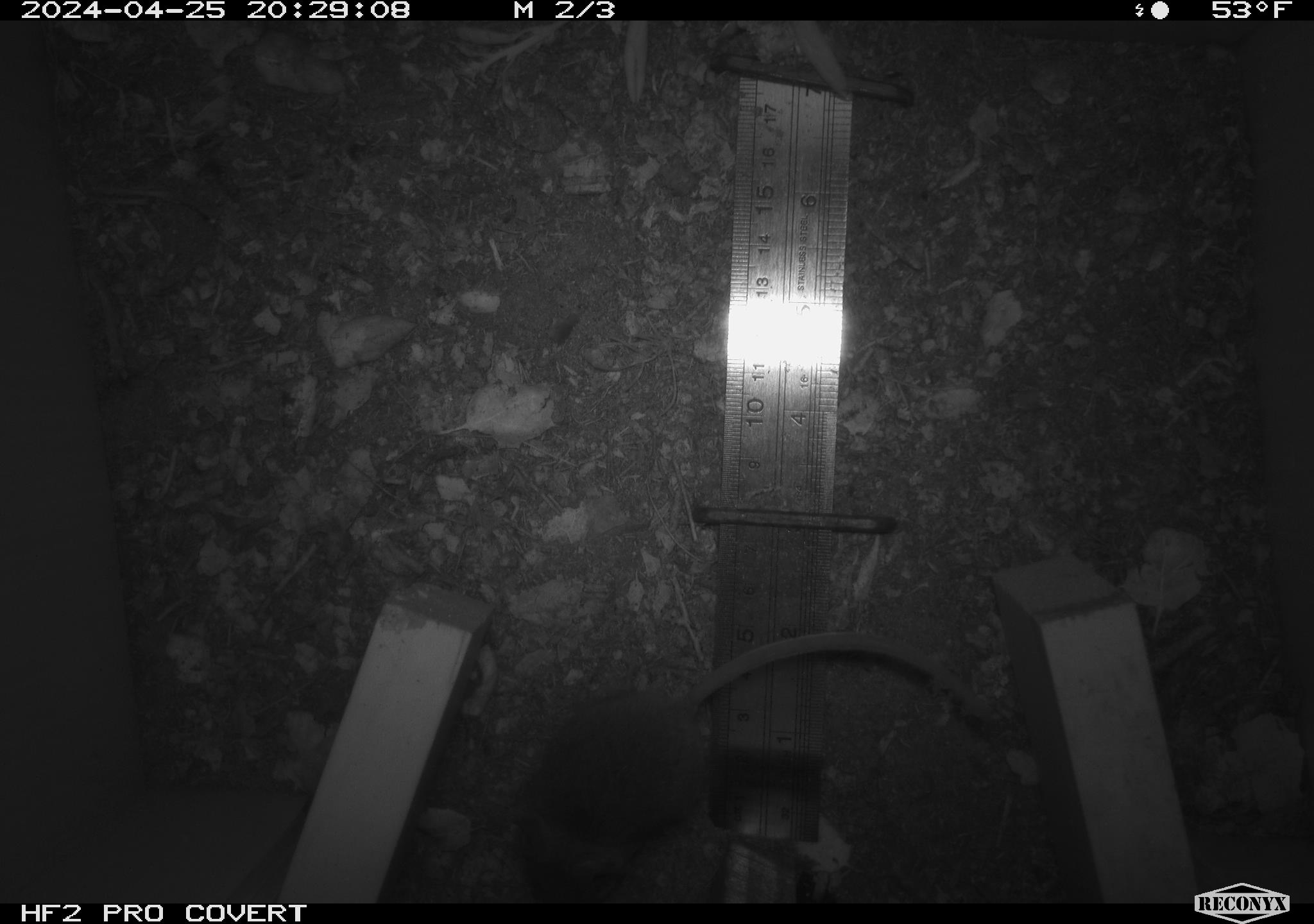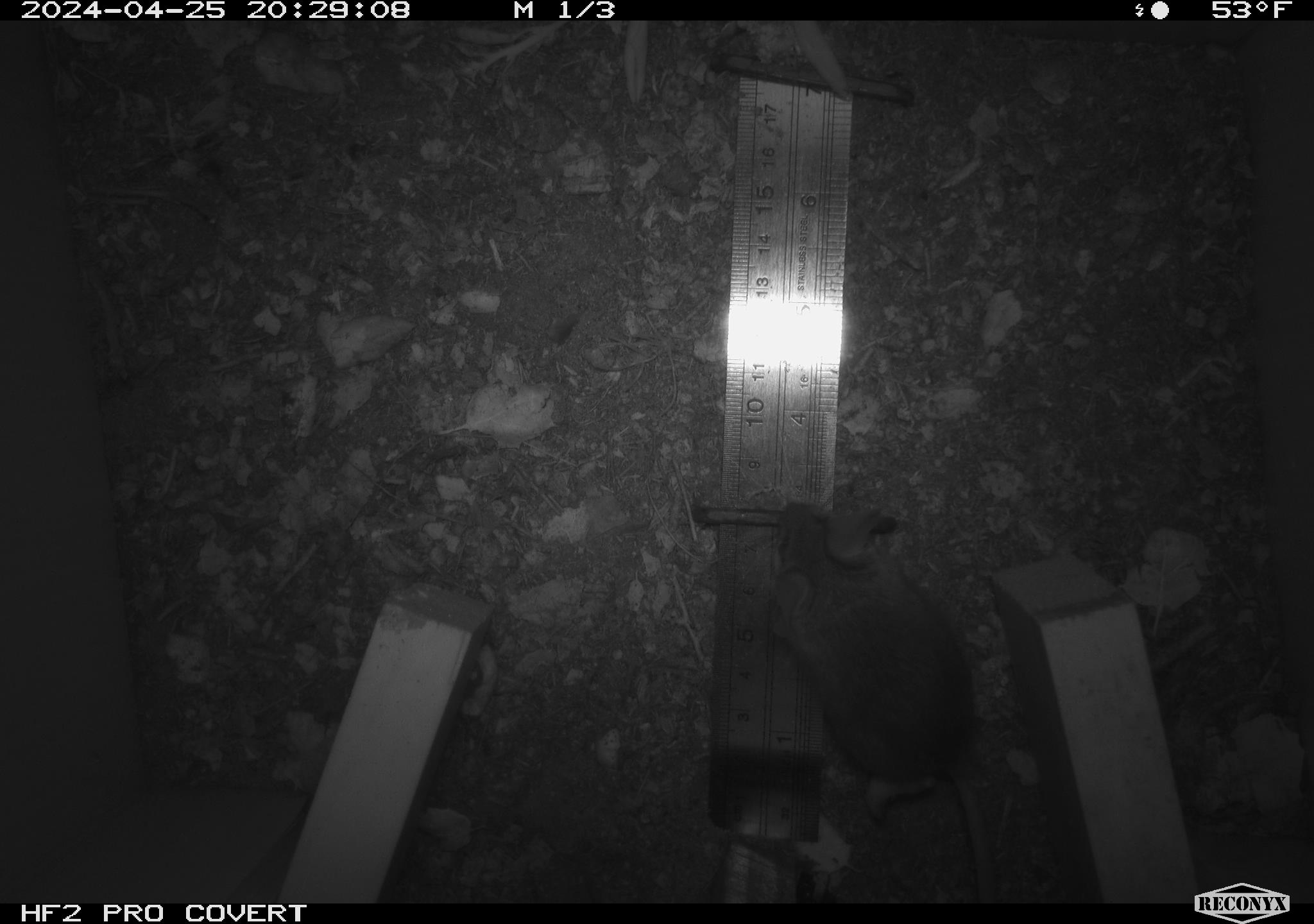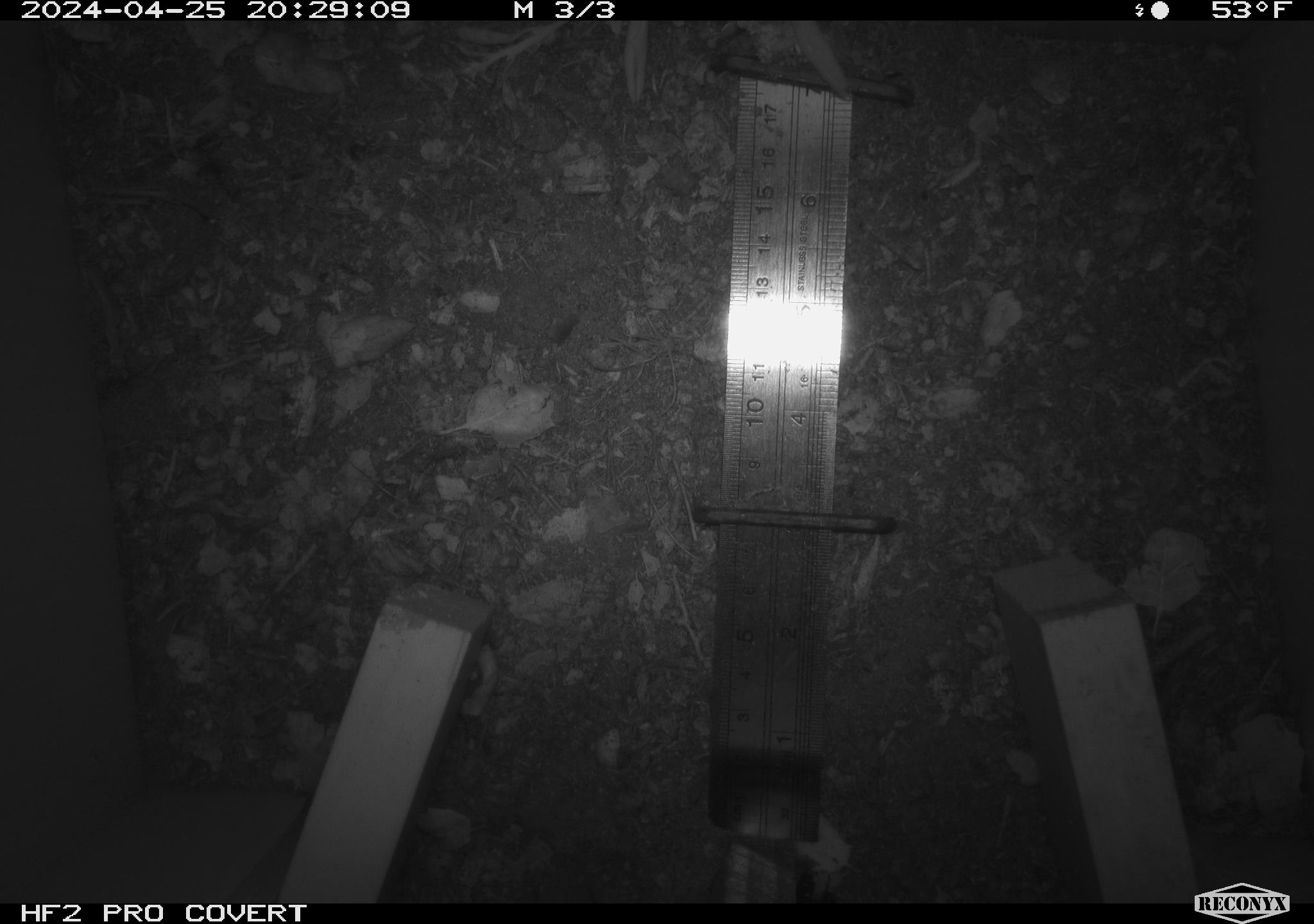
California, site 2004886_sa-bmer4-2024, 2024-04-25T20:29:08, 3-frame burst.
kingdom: Animalia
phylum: Chordata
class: Mammalia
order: Rodentia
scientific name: Rodentia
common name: mouse species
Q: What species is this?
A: Mouse species (Rodentia).